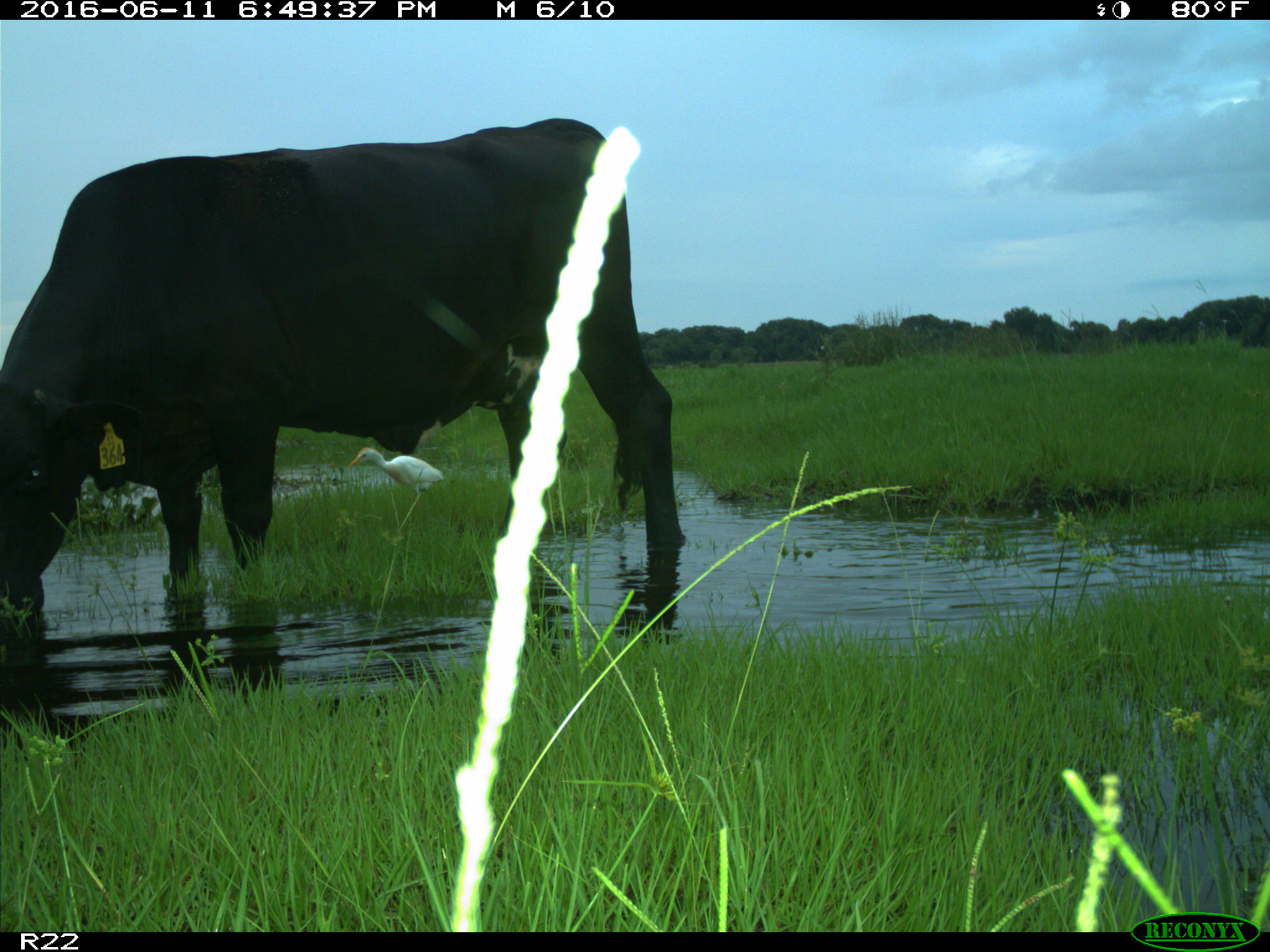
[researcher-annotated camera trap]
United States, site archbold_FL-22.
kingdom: Animalia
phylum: Chordata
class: Mammalia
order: Artiodactyla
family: Bovidae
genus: Bos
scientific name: Bos taurus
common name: domestic cow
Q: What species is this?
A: Bos taurus (domestic cow).